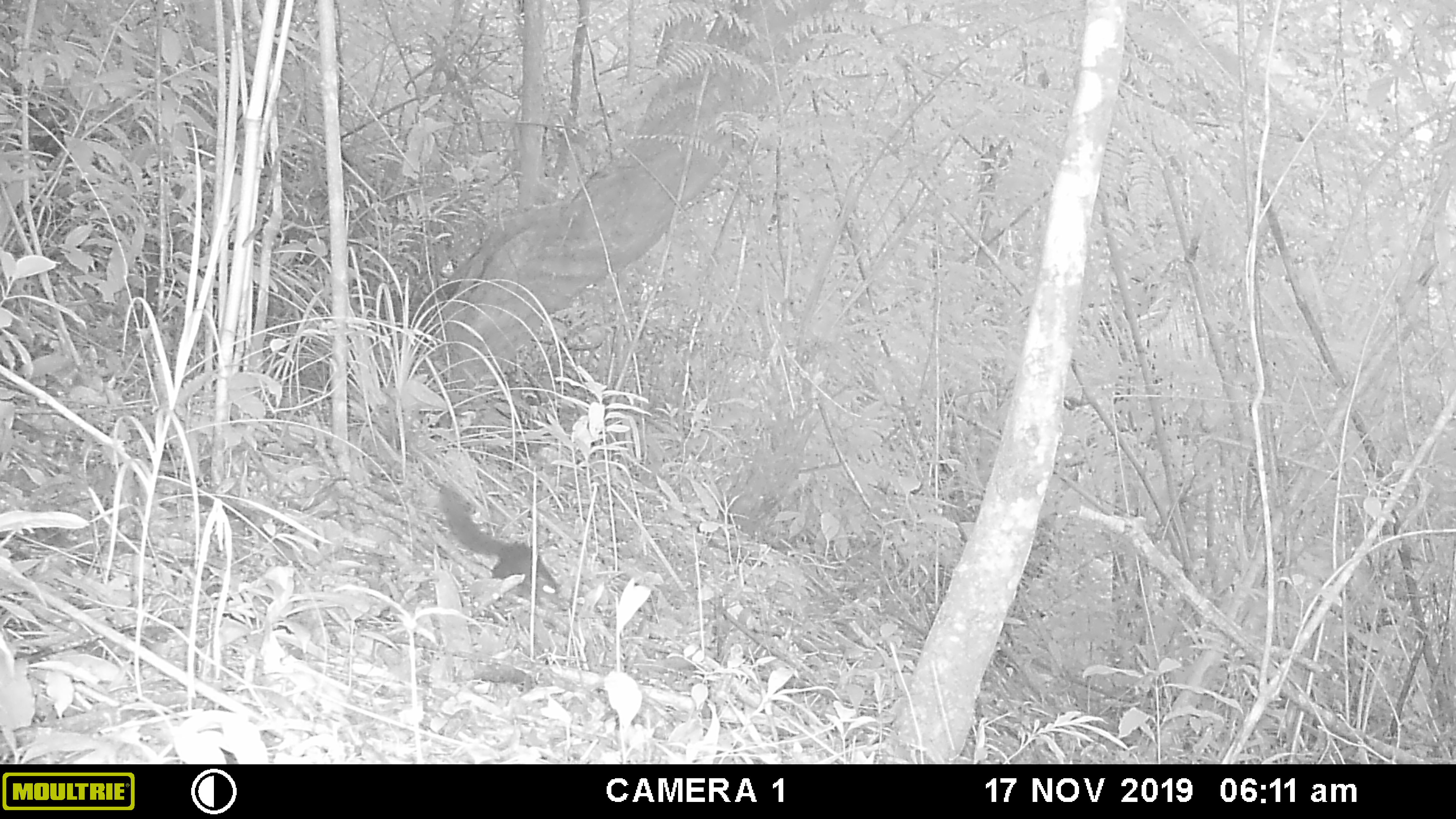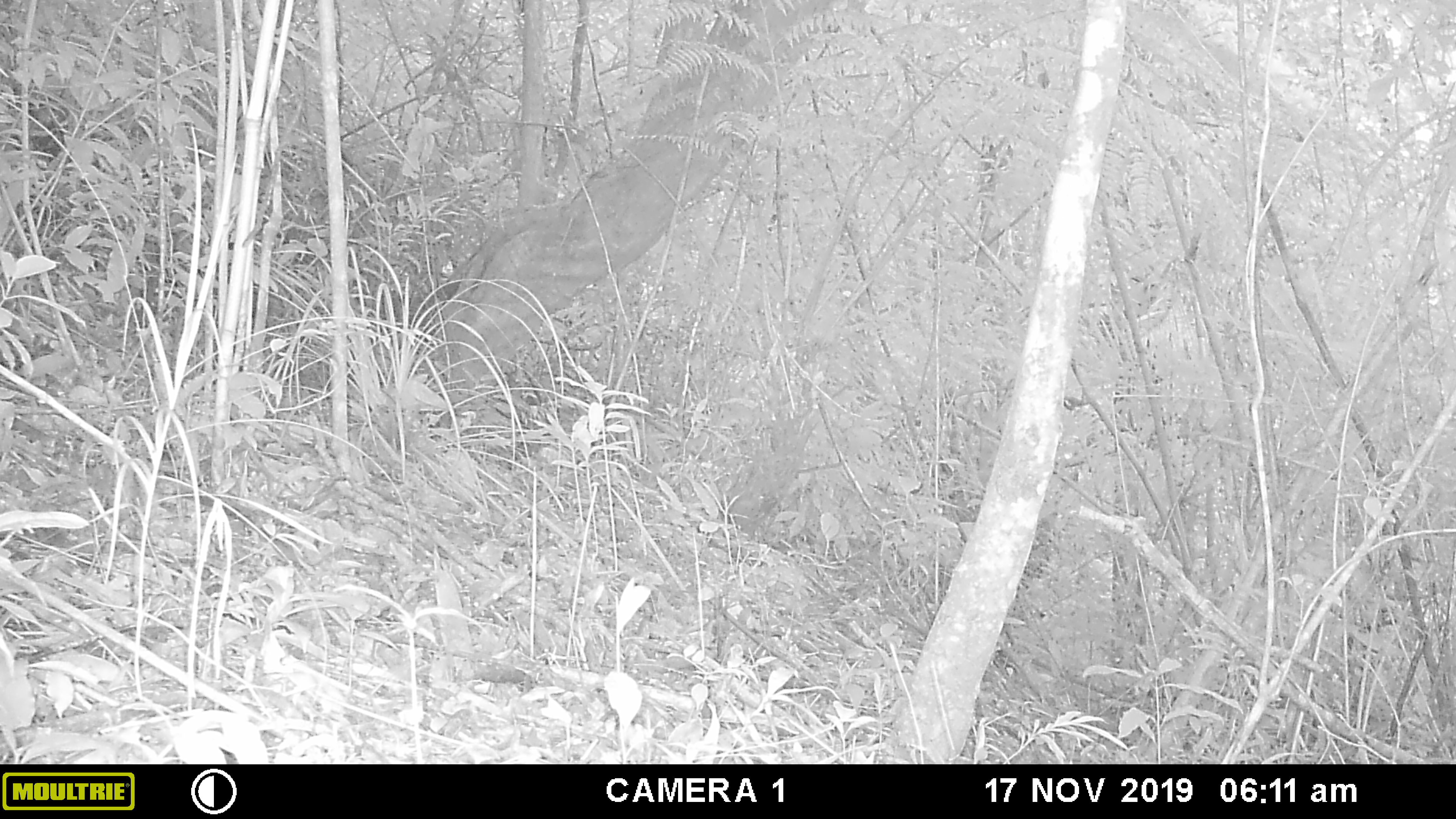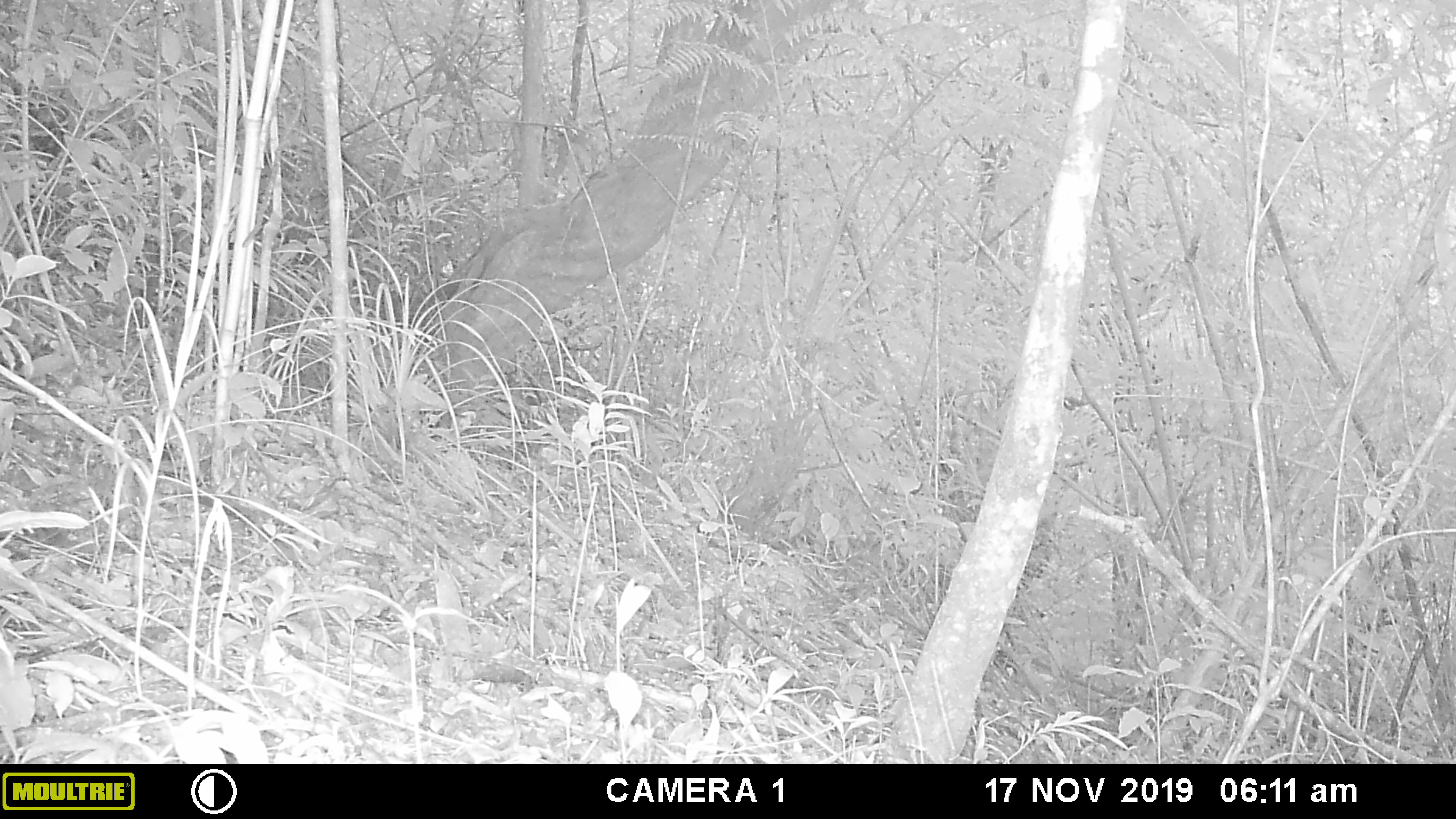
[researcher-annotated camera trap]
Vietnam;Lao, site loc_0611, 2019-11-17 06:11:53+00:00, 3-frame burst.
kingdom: Animalia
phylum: Chordata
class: Mammalia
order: Rodentia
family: Sciuridae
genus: Dremomys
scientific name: Dremomys rufigenis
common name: red-cheeked squirrel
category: red cheeked squirrel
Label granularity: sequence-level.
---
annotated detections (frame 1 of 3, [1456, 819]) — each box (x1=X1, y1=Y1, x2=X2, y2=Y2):
red cheeked squirrel: (x1=437, y1=485, x2=560, y2=608)